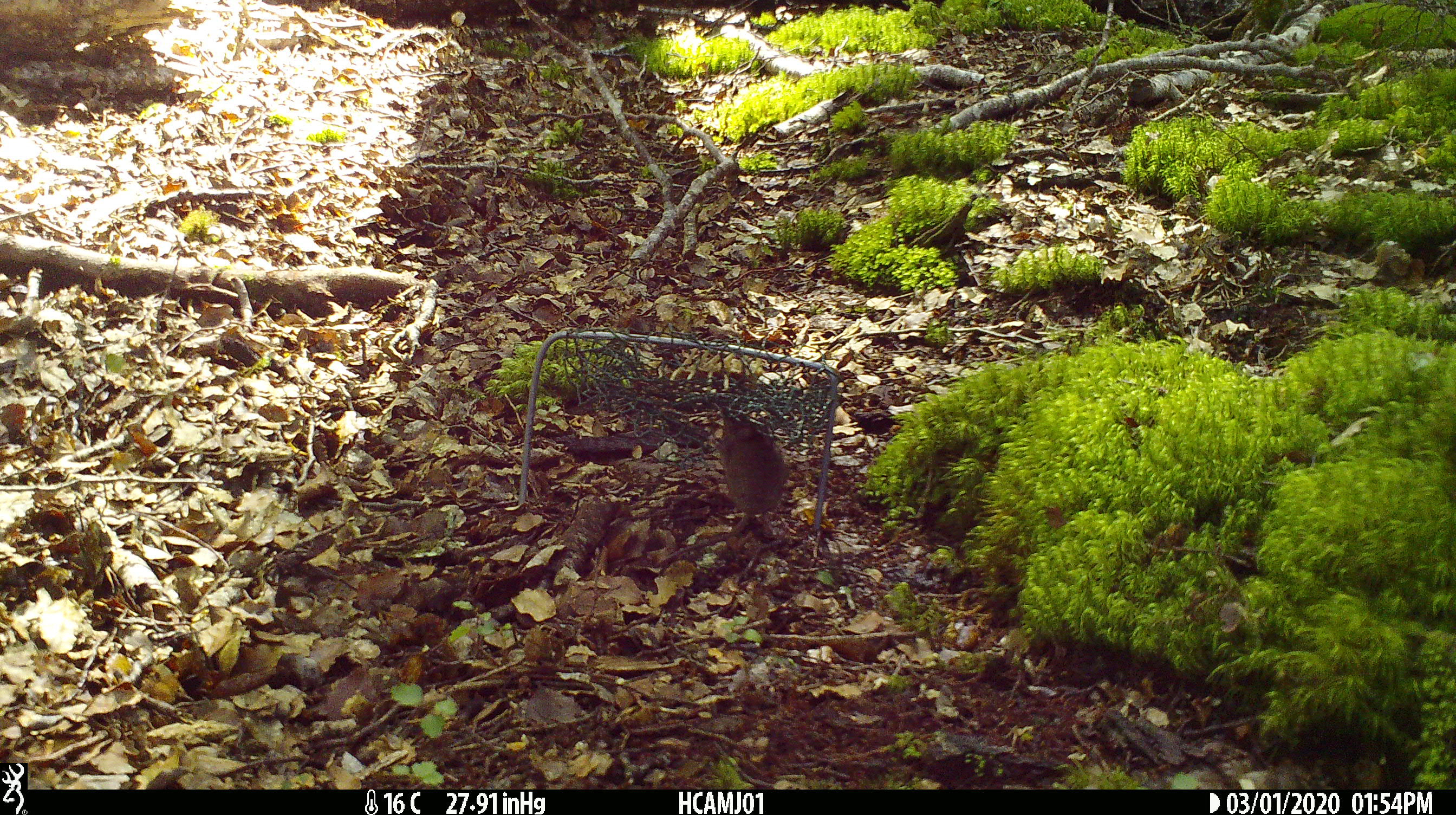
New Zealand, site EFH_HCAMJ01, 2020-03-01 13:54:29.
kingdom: Animalia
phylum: Chordata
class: Mammalia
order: Rodentia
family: Muridae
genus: Mus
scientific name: Mus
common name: mouse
Mouse (Mus).